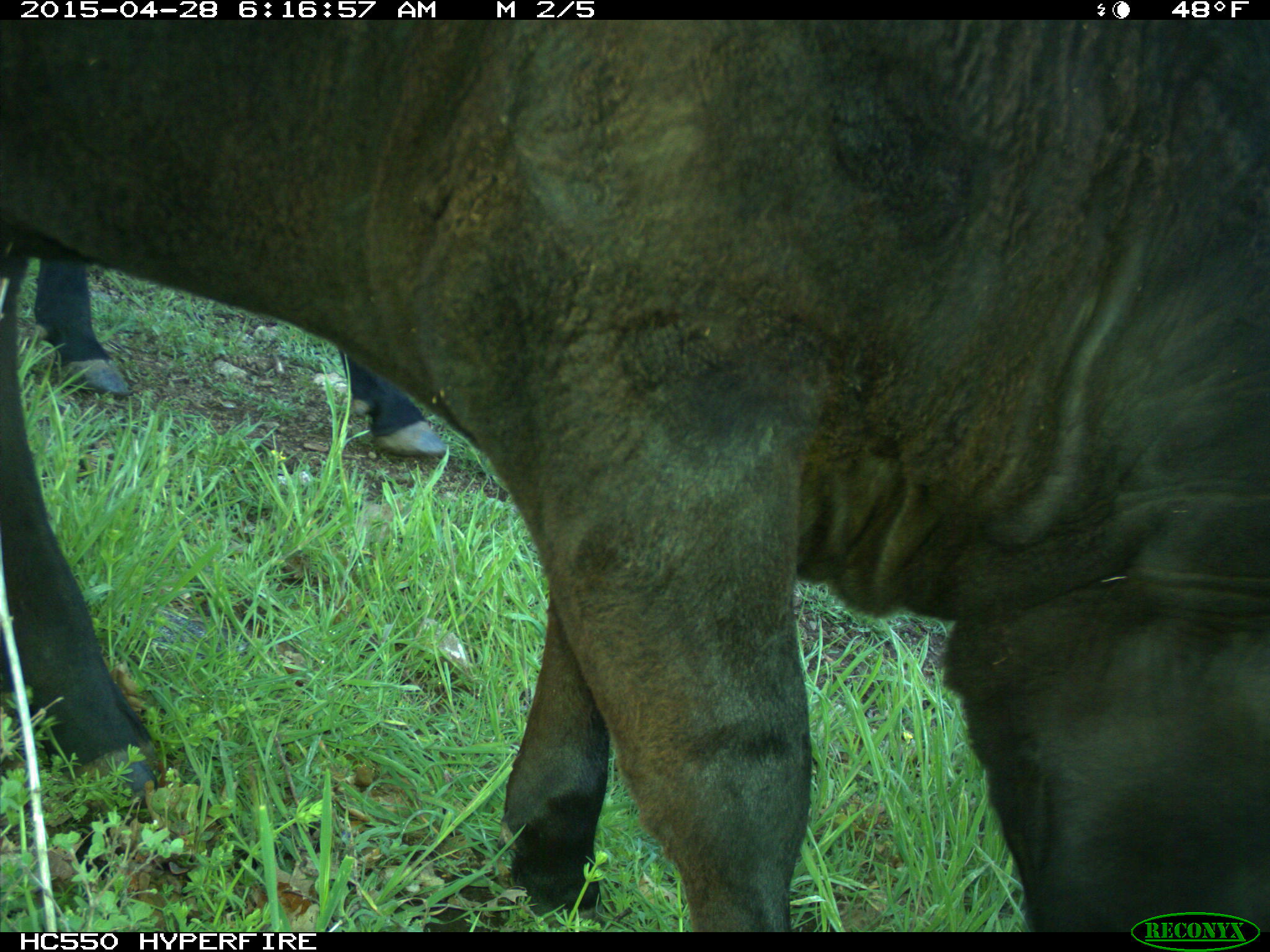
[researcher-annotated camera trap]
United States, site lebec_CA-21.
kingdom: Animalia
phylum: Chordata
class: Mammalia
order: Artiodactyla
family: Bovidae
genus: Bos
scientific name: Bos taurus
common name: domestic cow